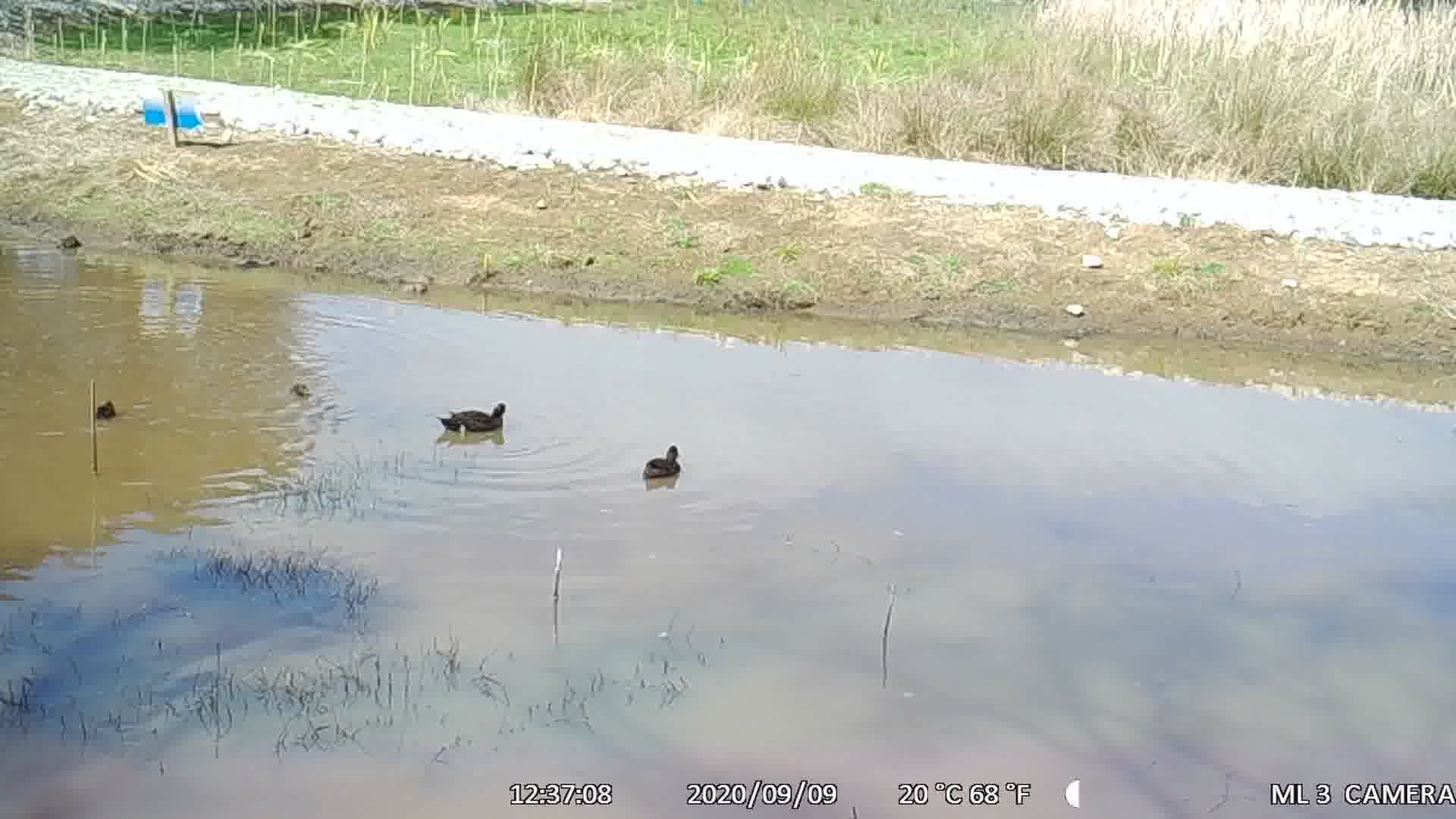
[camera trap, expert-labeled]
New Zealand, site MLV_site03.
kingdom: Animalia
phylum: Chordata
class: Aves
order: Anseriformes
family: Anatidae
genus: Anas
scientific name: Anas chlorotis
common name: brown teal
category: pateke